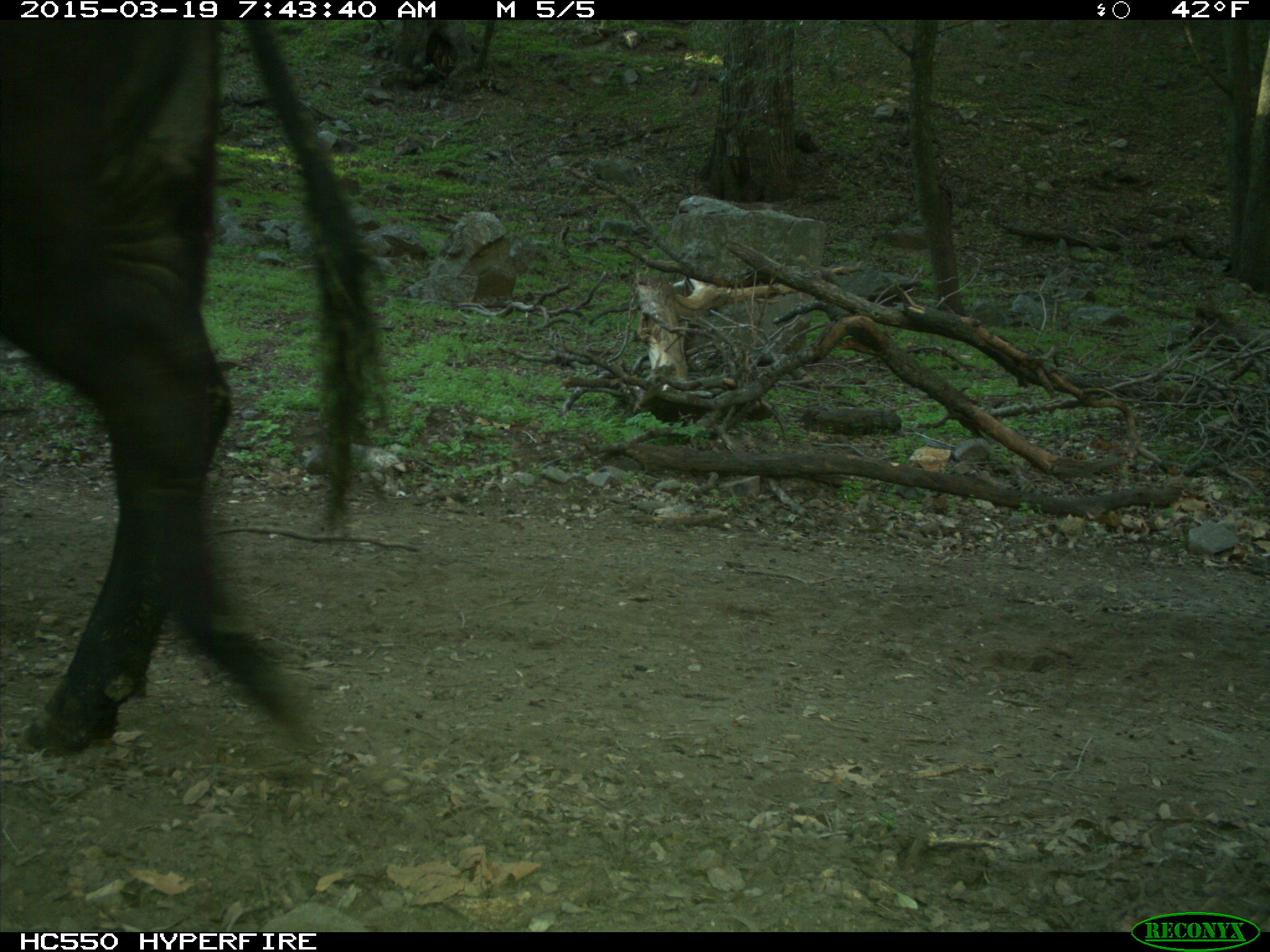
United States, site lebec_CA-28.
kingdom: Animalia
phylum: Chordata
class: Mammalia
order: Artiodactyla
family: Bovidae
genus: Bos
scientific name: Bos taurus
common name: domestic cow